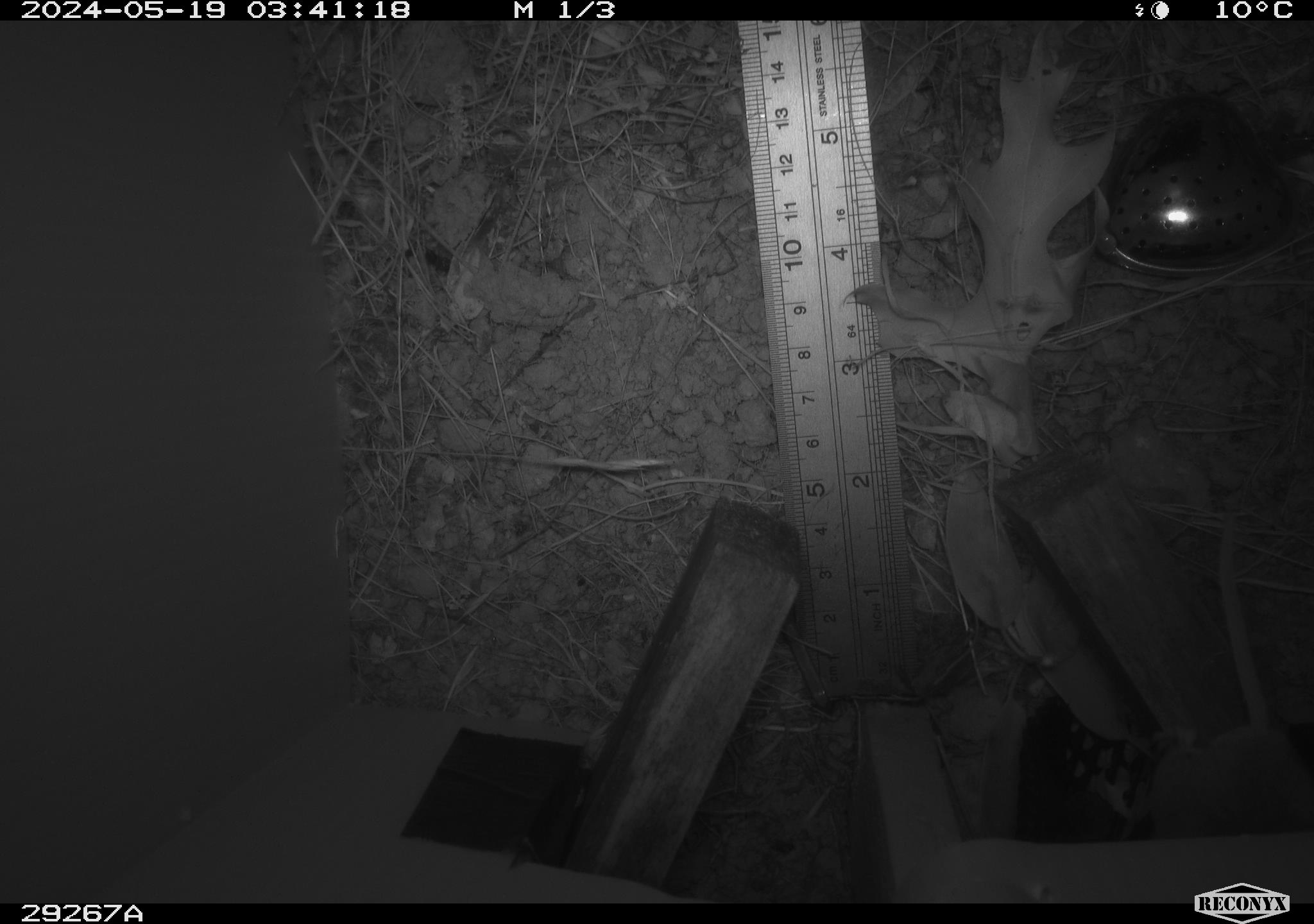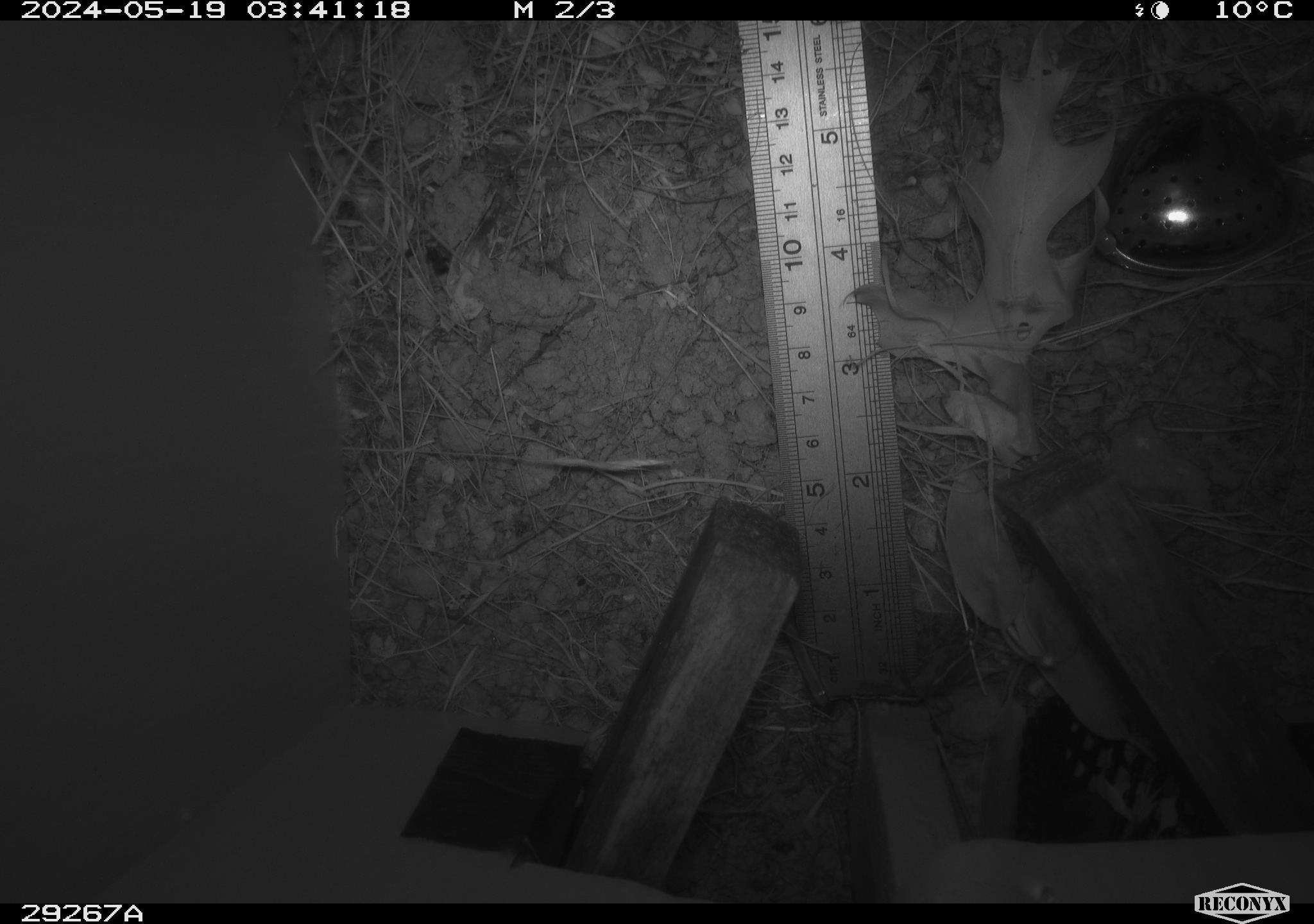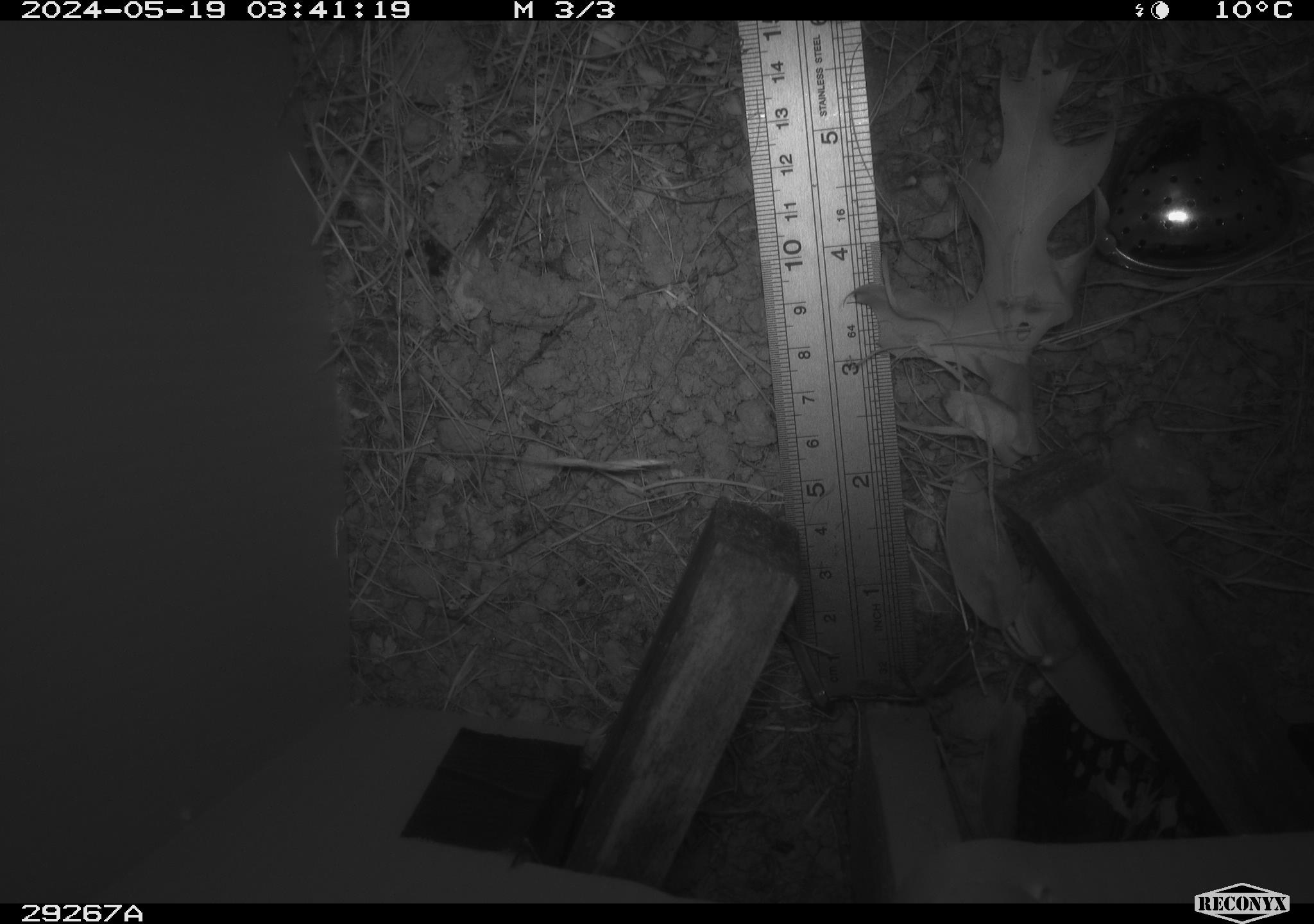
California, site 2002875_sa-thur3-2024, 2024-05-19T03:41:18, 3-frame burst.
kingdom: Animalia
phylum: Chordata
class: Mammalia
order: Rodentia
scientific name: Rodentia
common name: rodent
Rodent (Rodentia).